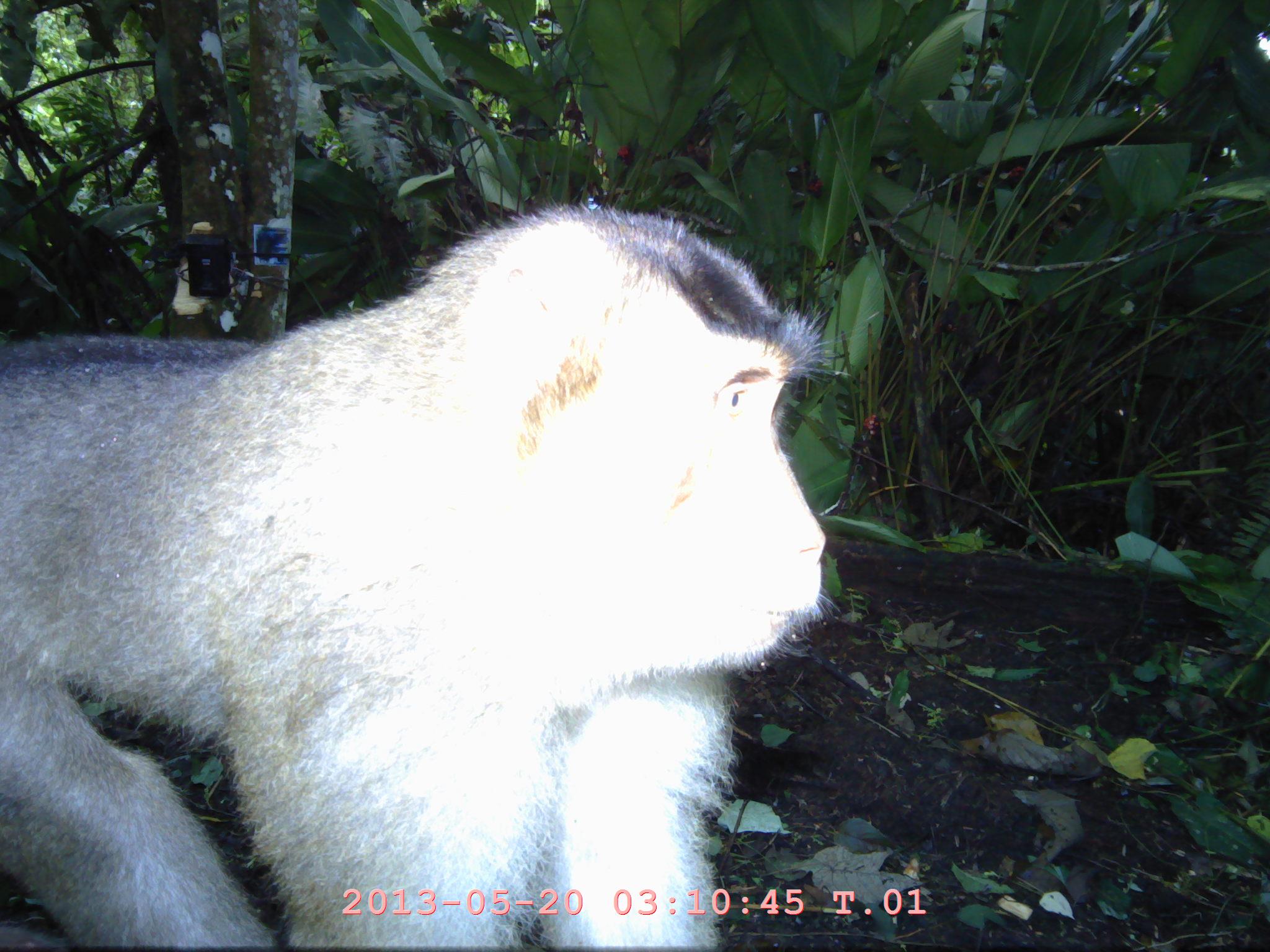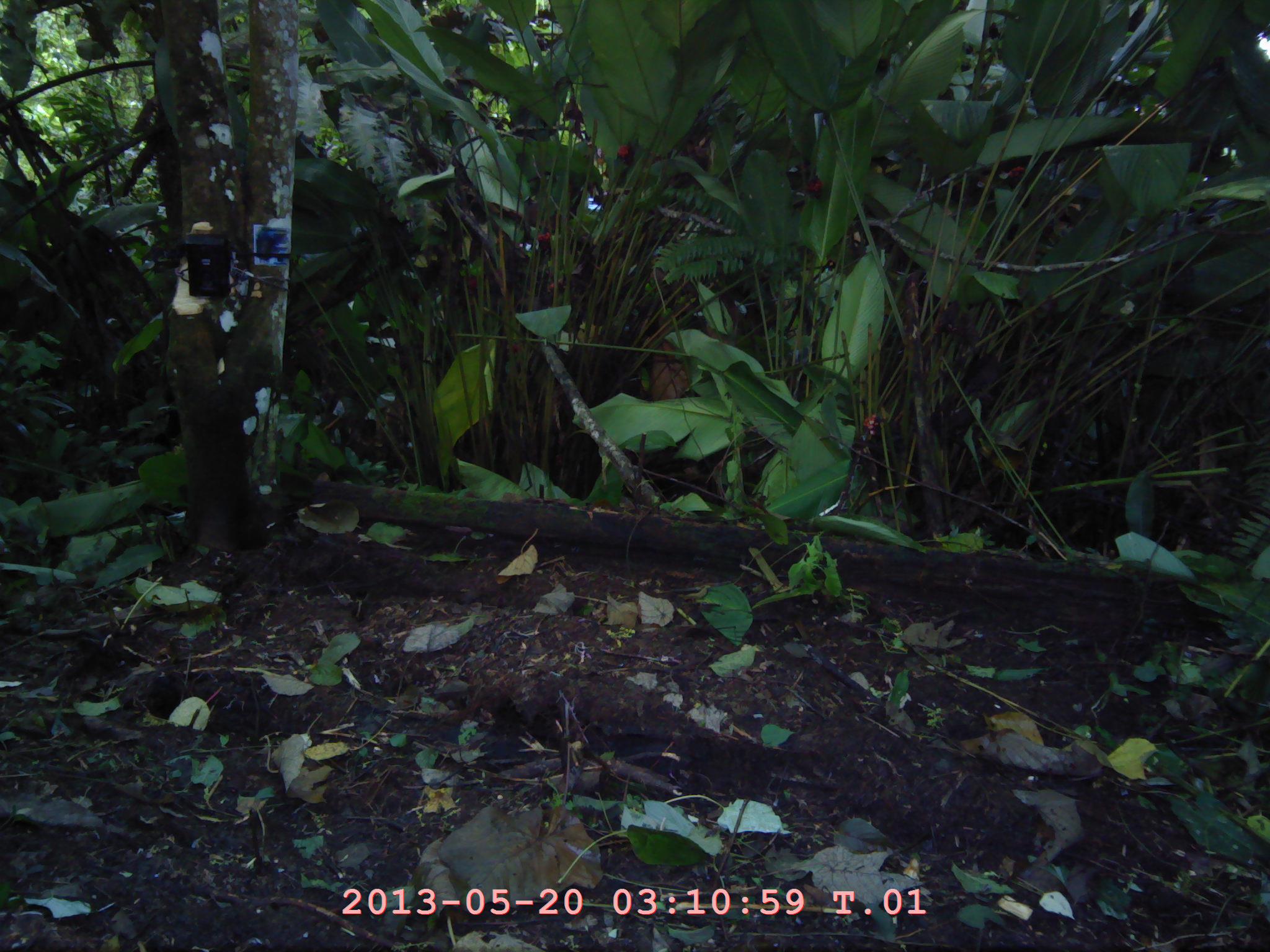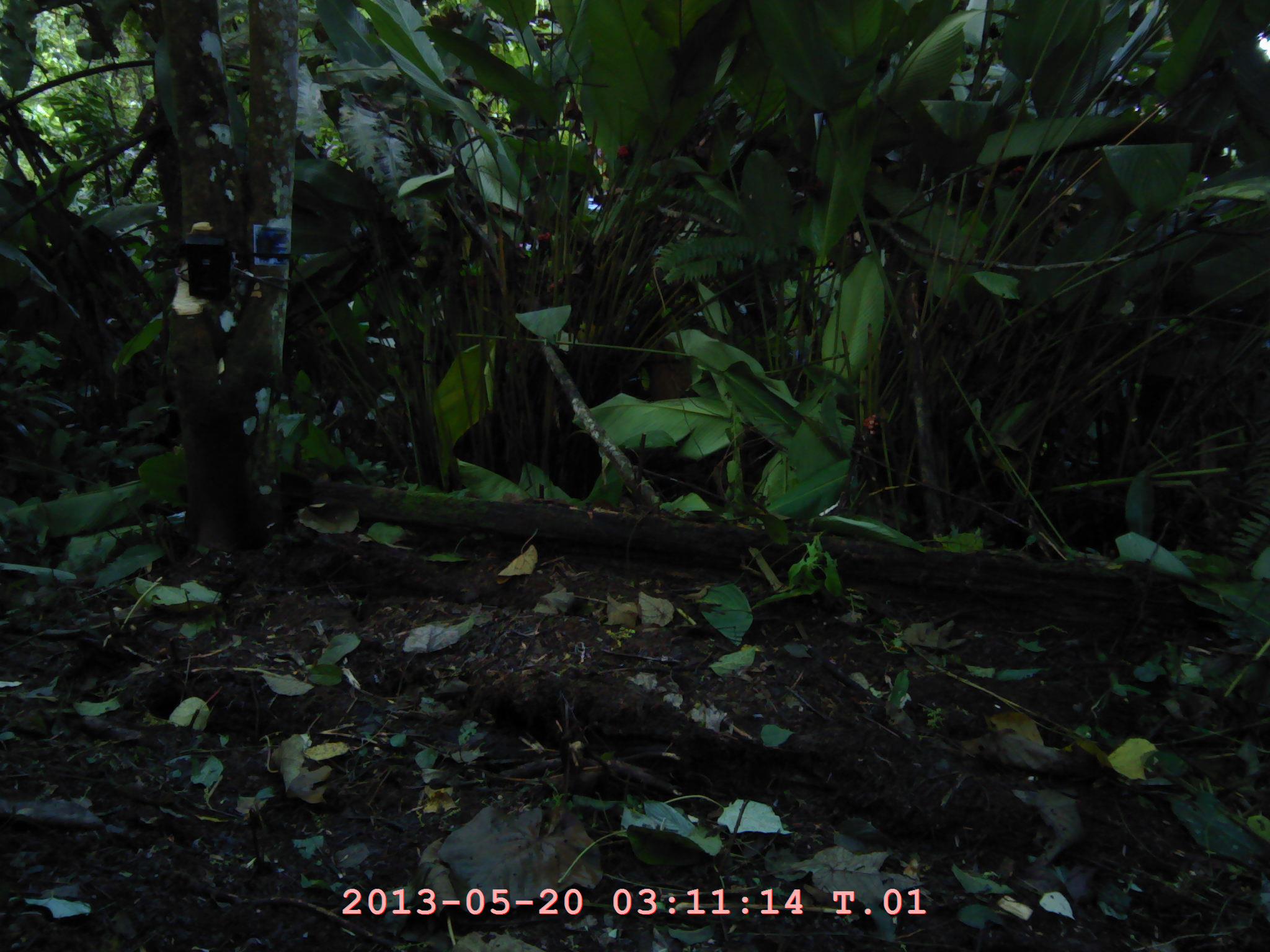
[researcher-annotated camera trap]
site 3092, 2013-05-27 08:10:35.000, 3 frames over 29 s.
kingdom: Animalia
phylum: Chordata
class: Mammalia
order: Primates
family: Cercopithecidae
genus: Macaca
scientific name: Macaca nemestrina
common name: southern pig-tailed macaque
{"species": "Macaca nemestrina (southern pig-tailed macaque)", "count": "1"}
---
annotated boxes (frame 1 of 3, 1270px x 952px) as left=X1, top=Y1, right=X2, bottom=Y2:
macaca nemestrina: left=1, top=204, right=883, bottom=951